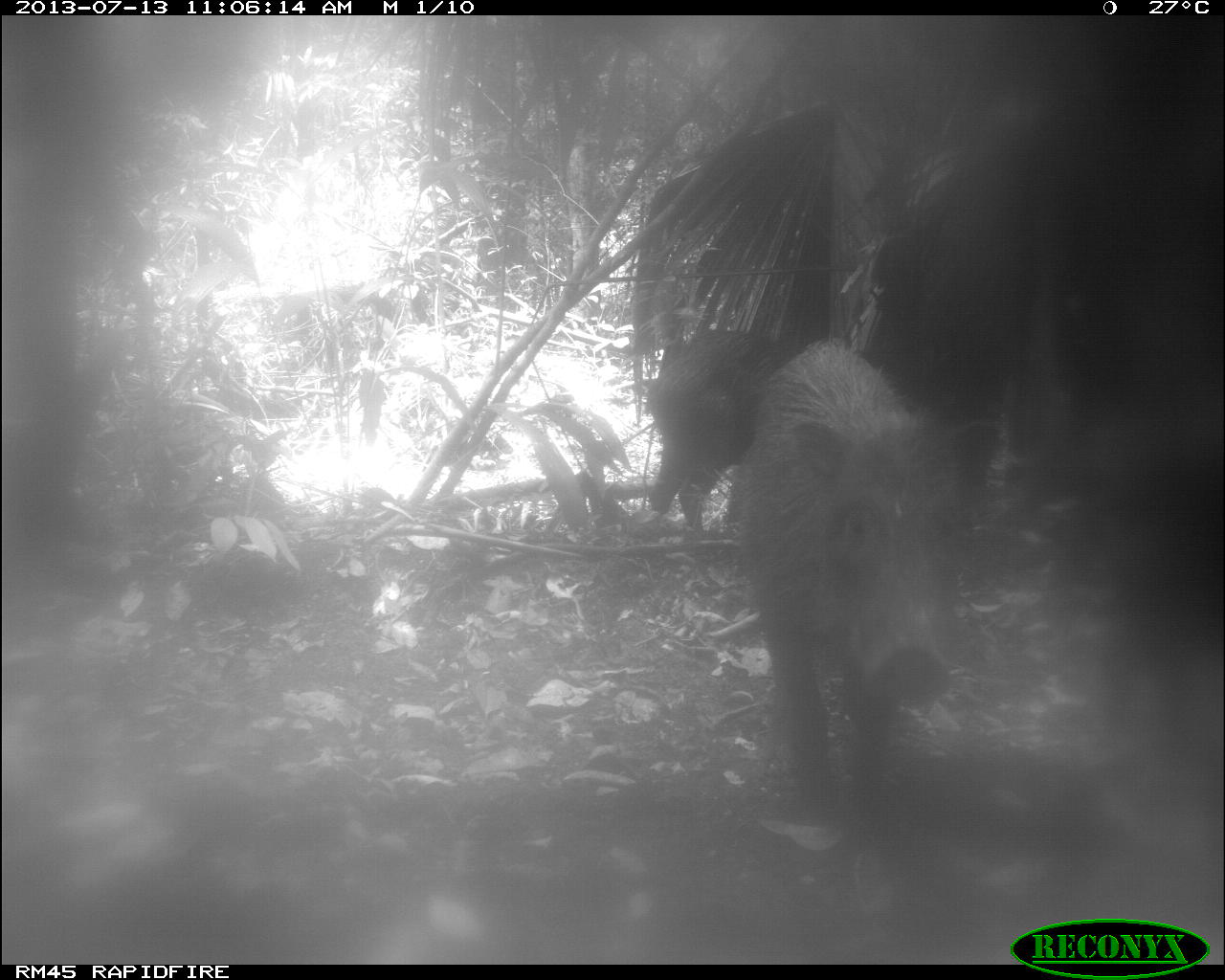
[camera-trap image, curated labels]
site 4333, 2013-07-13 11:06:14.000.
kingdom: Animalia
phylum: Chordata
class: Mammalia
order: Artiodactyla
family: Tayassuidae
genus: Tayassu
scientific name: Tayassu pecari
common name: white-lipped peccary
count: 4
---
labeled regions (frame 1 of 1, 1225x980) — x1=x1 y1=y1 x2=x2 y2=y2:
tayassu pecari: x1=729 y1=340 x2=1004 y2=811; x1=645 y1=329 x2=803 y2=533